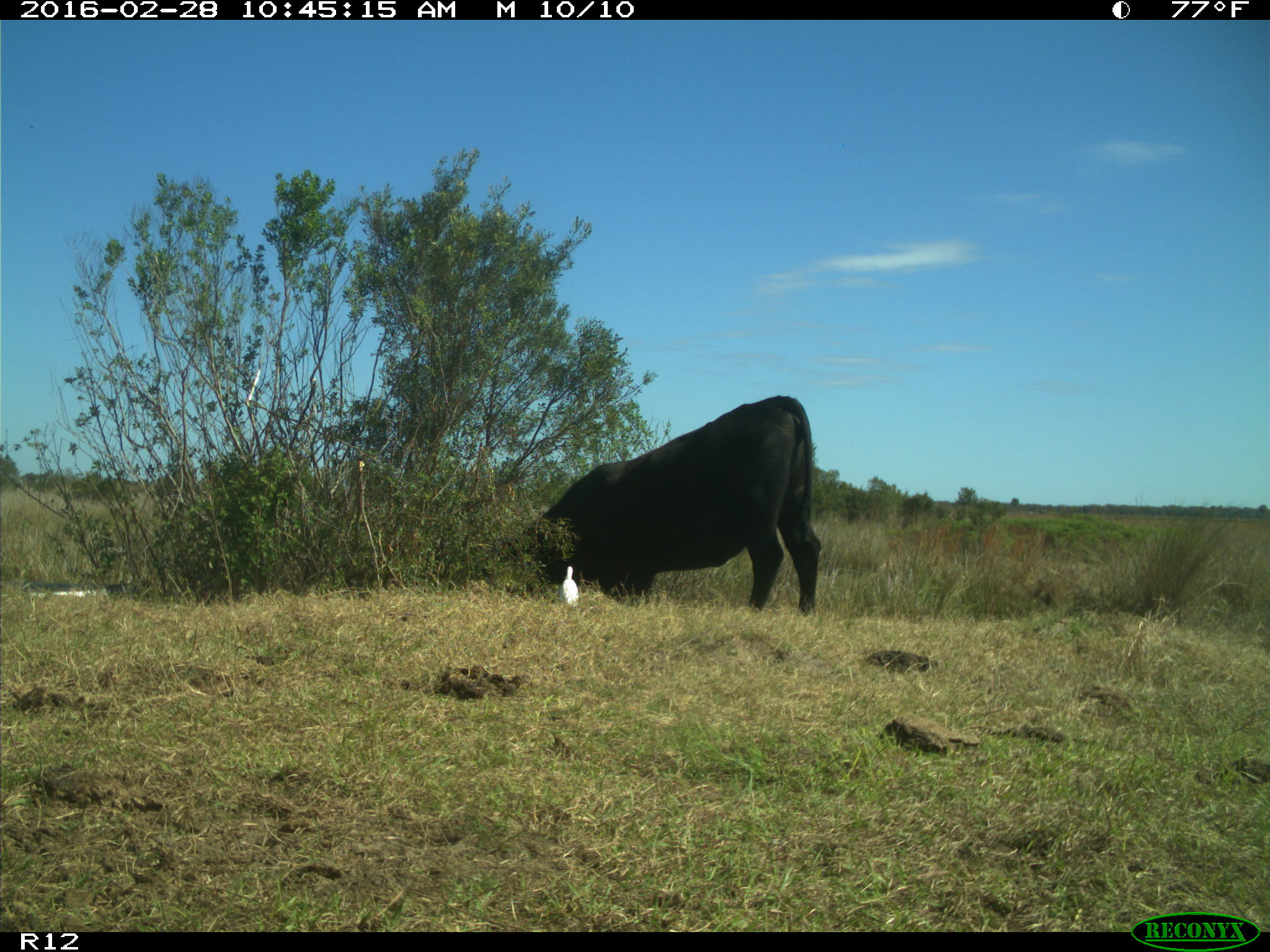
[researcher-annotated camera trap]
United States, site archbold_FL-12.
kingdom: Animalia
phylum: Chordata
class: Mammalia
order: Artiodactyla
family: Bovidae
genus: Bos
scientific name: Bos taurus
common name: domestic cow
Bos taurus (domestic cow).